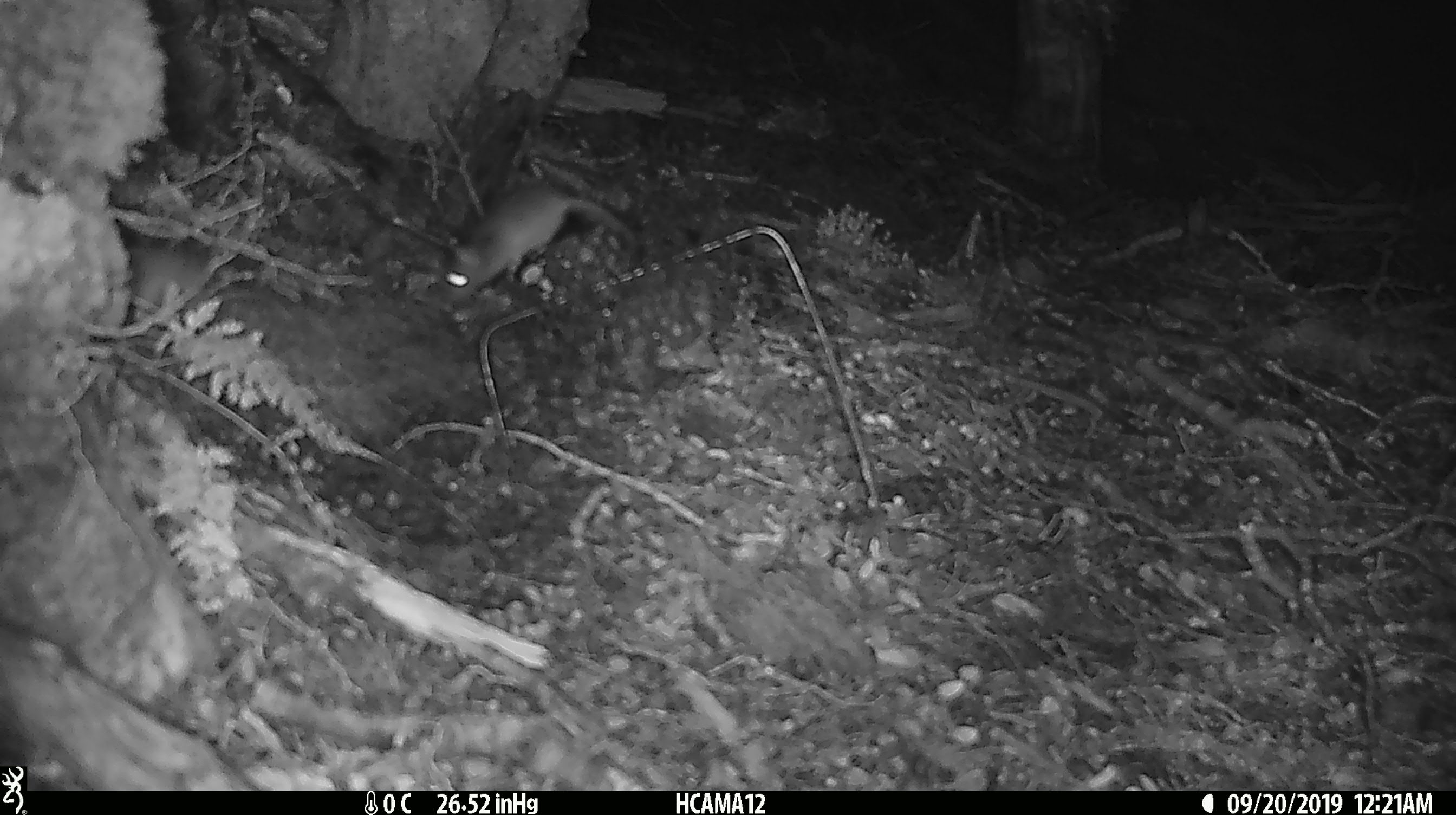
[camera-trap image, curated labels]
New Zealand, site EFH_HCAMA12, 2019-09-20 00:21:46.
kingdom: Animalia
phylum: Chordata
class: Mammalia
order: Rodentia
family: Muridae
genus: Mus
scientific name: Mus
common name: mouse